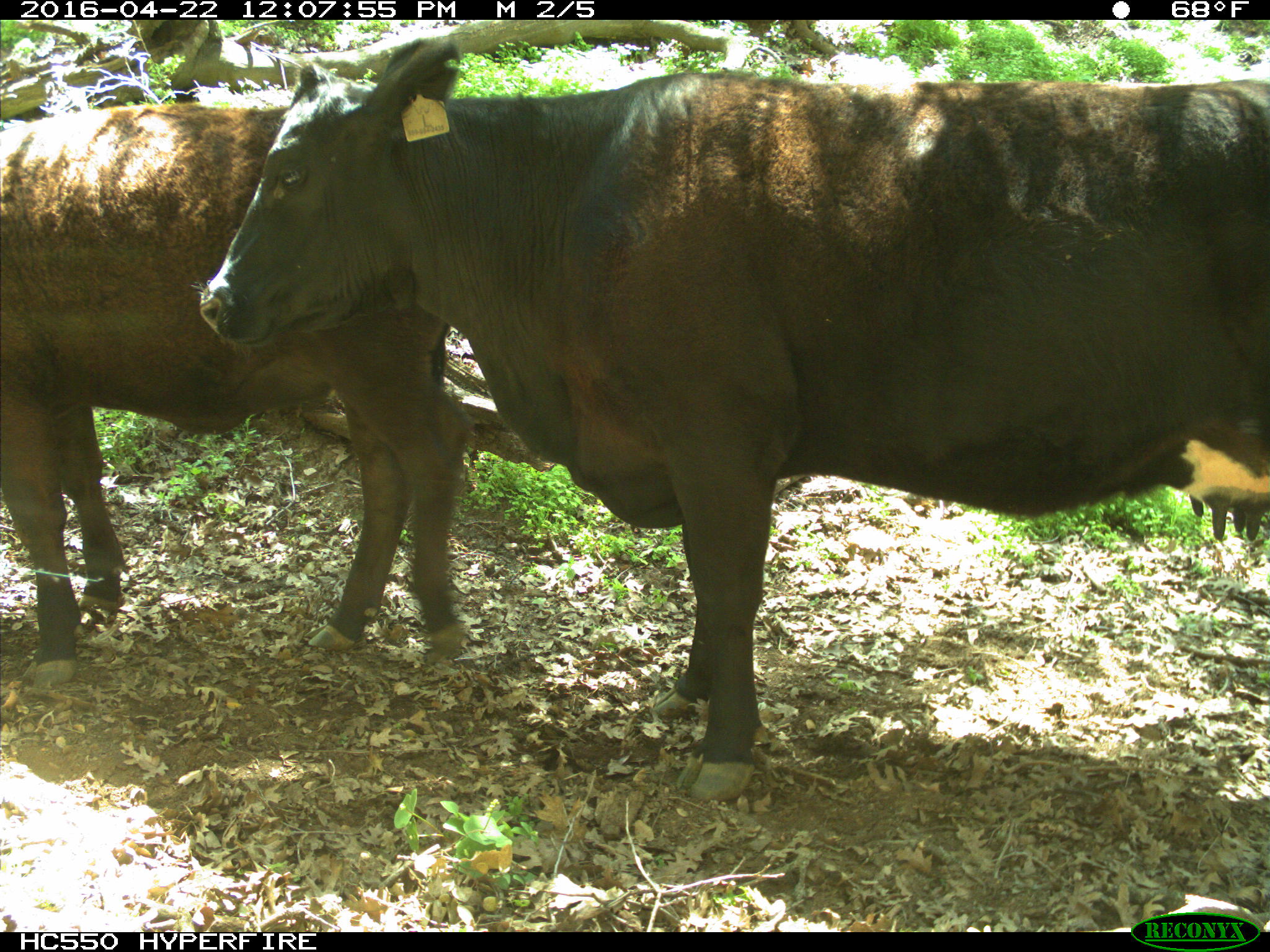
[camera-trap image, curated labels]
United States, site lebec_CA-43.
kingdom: Animalia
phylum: Chordata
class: Mammalia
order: Artiodactyla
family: Bovidae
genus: Bos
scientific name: Bos taurus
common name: domestic cow